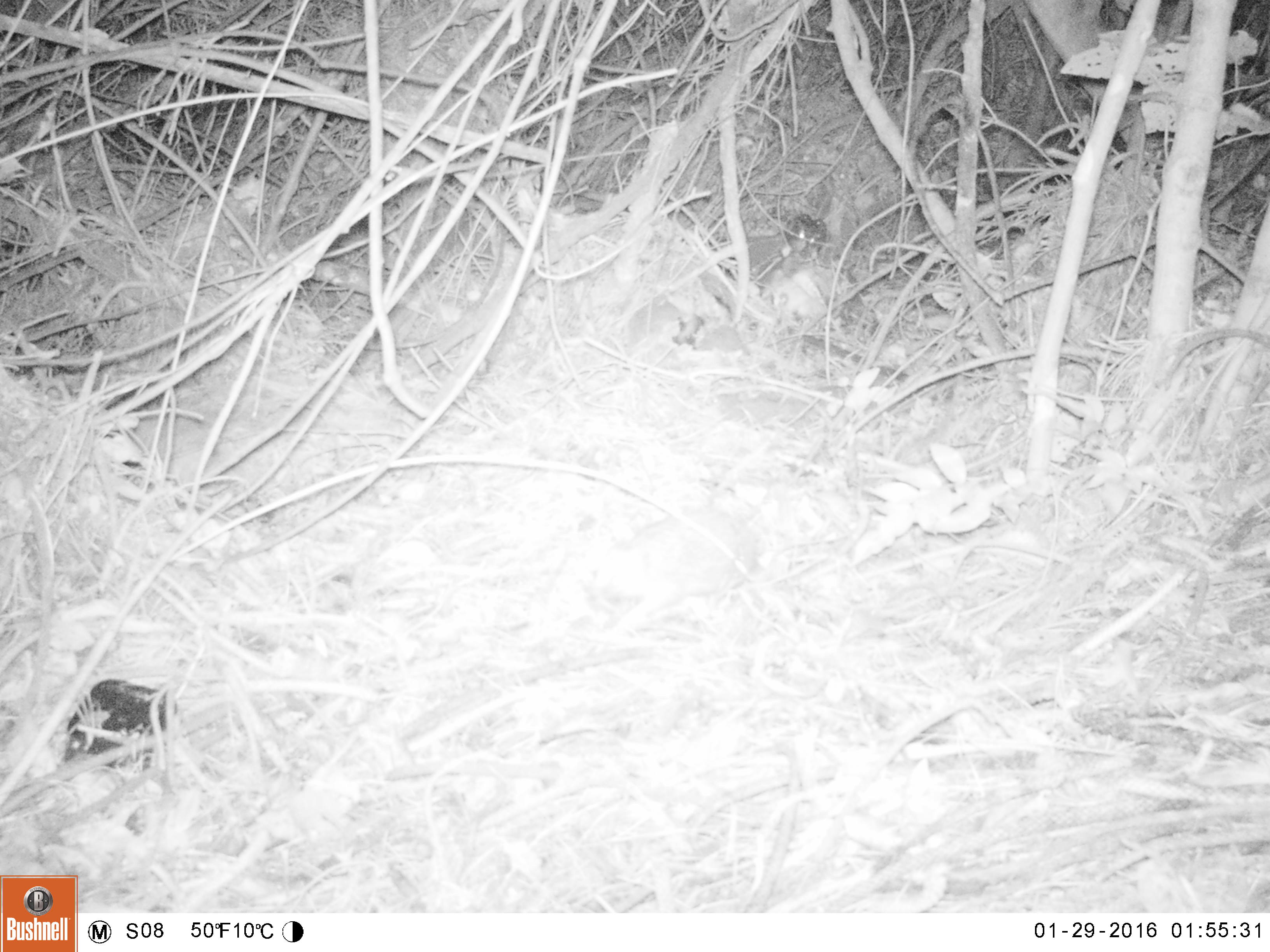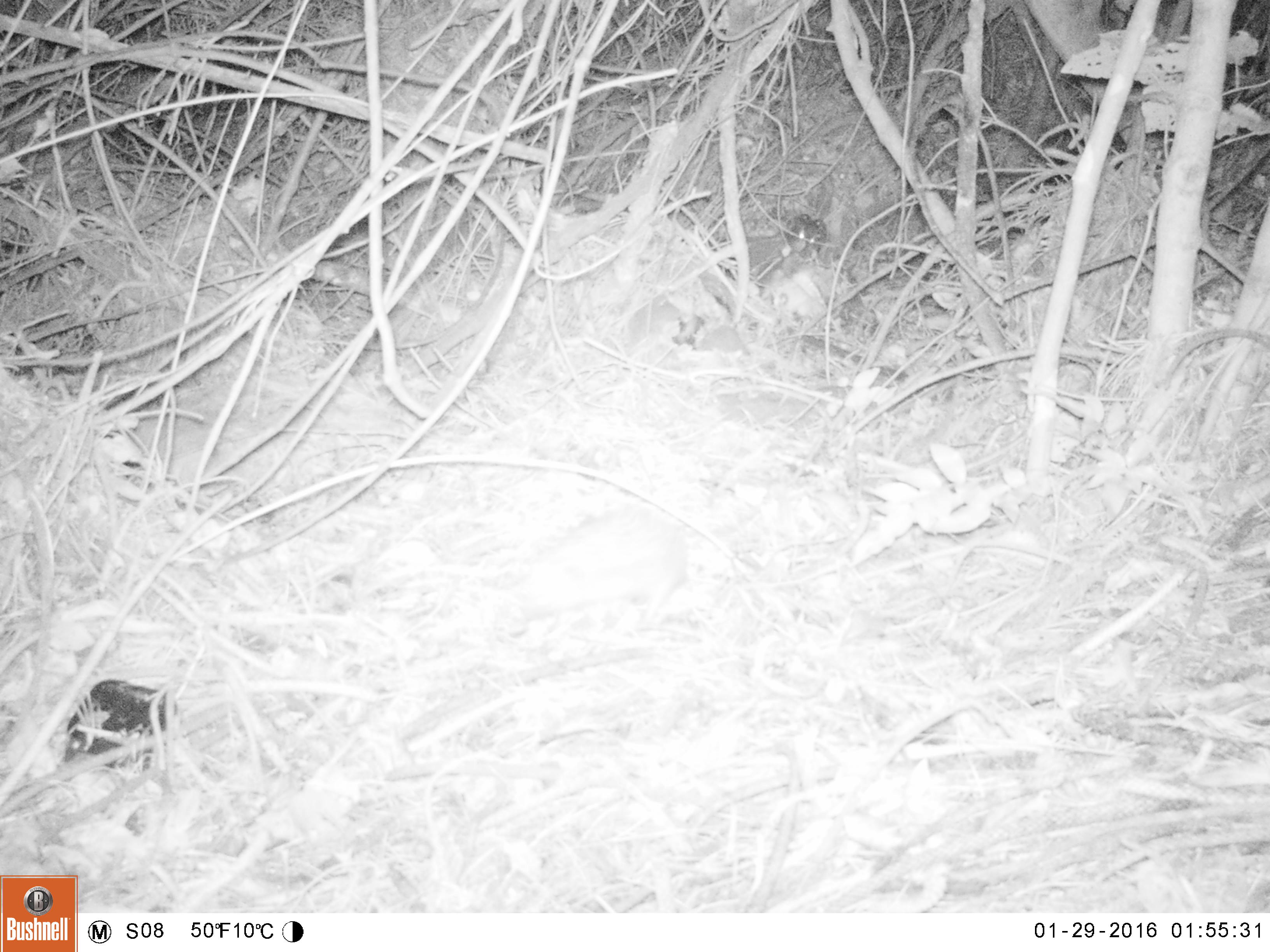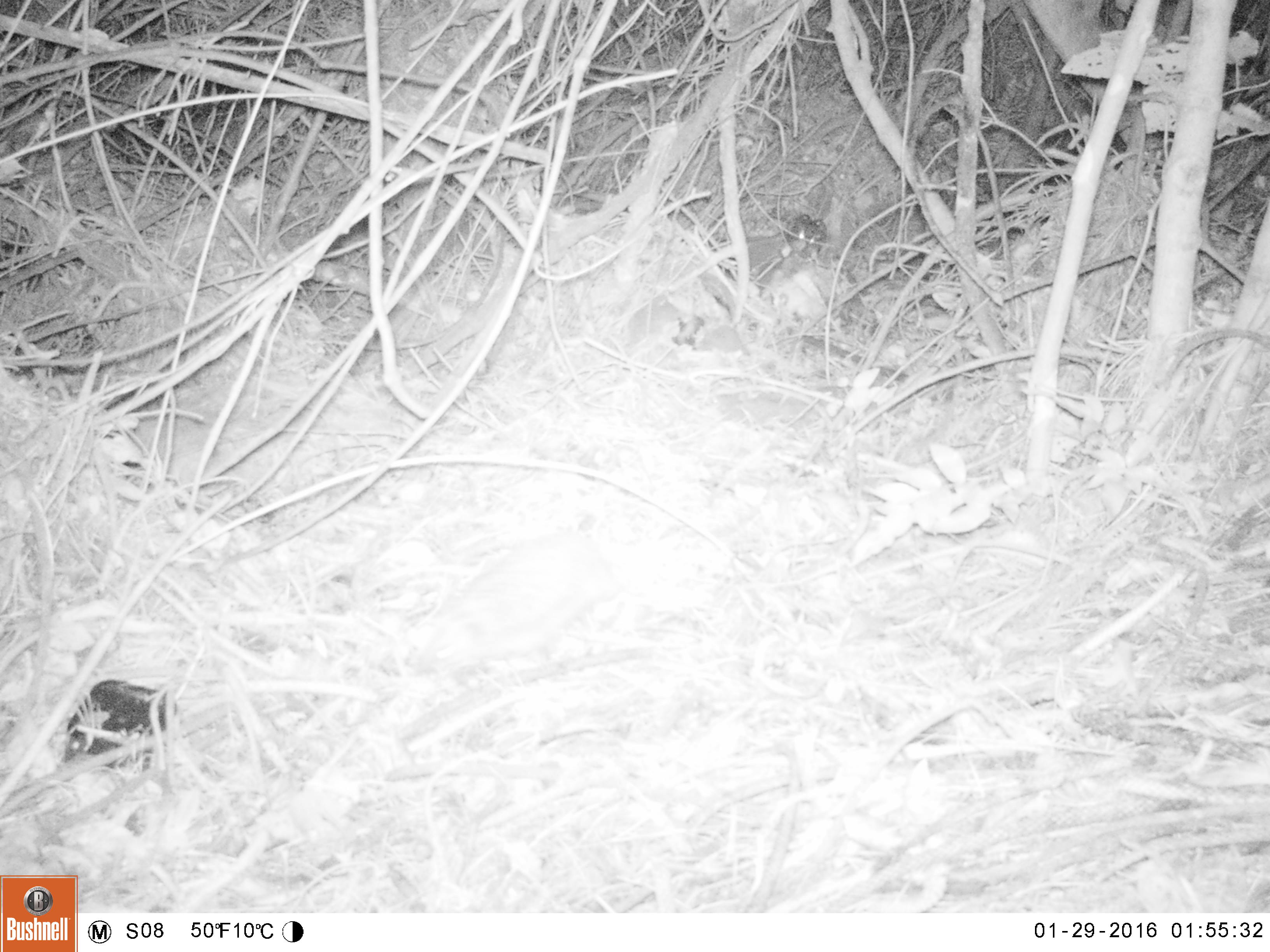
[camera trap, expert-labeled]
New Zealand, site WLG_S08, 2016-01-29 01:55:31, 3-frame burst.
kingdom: Animalia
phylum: Chordata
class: Mammalia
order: Eulipotyphla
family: Erinaceidae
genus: Erinaceus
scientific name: Erinaceus europaeus europaeus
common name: european hedgehog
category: hedgehog